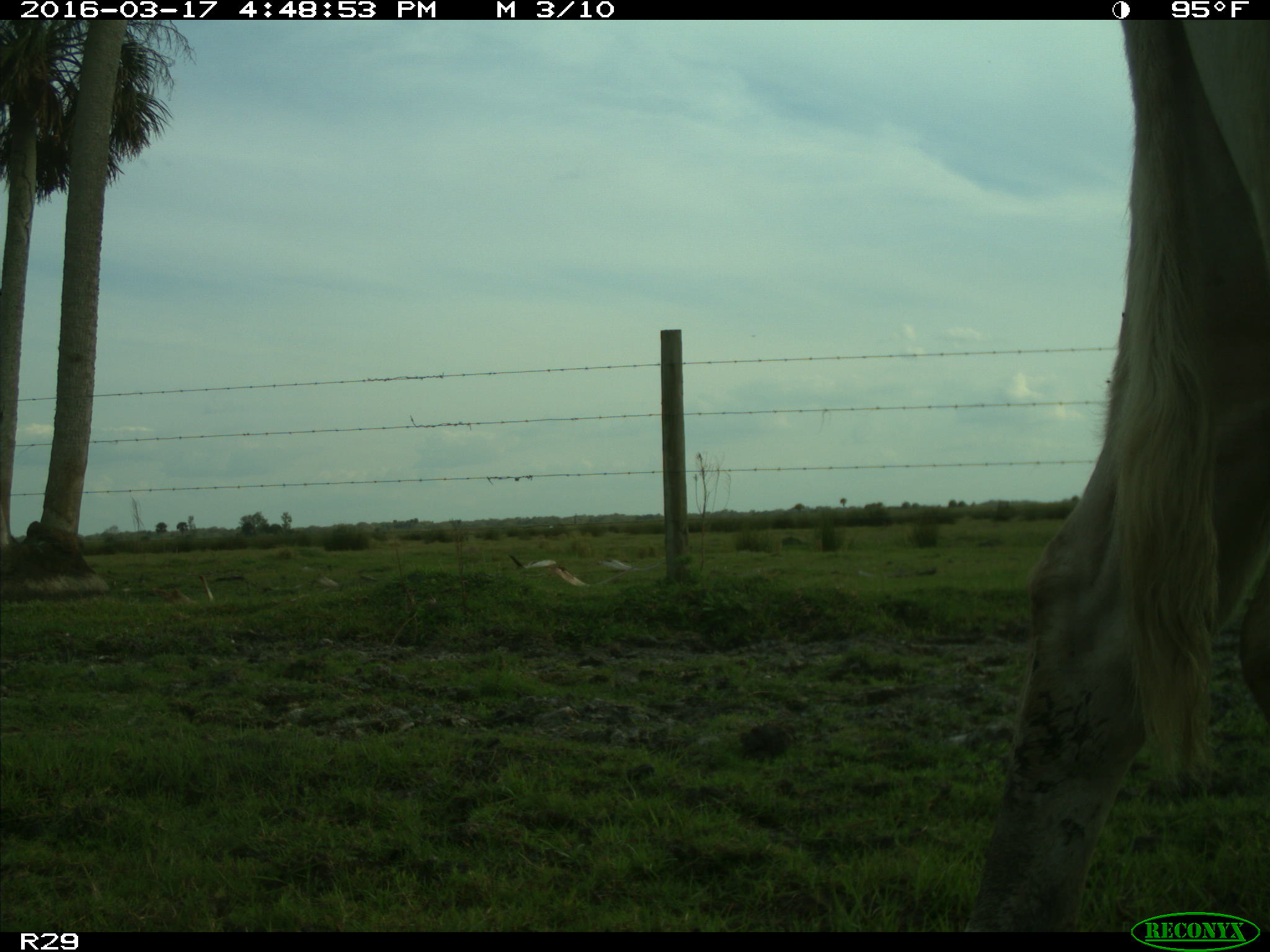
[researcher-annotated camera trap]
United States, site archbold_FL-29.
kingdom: Animalia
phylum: Chordata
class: Mammalia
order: Artiodactyla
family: Bovidae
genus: Bos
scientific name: Bos taurus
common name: domestic cow